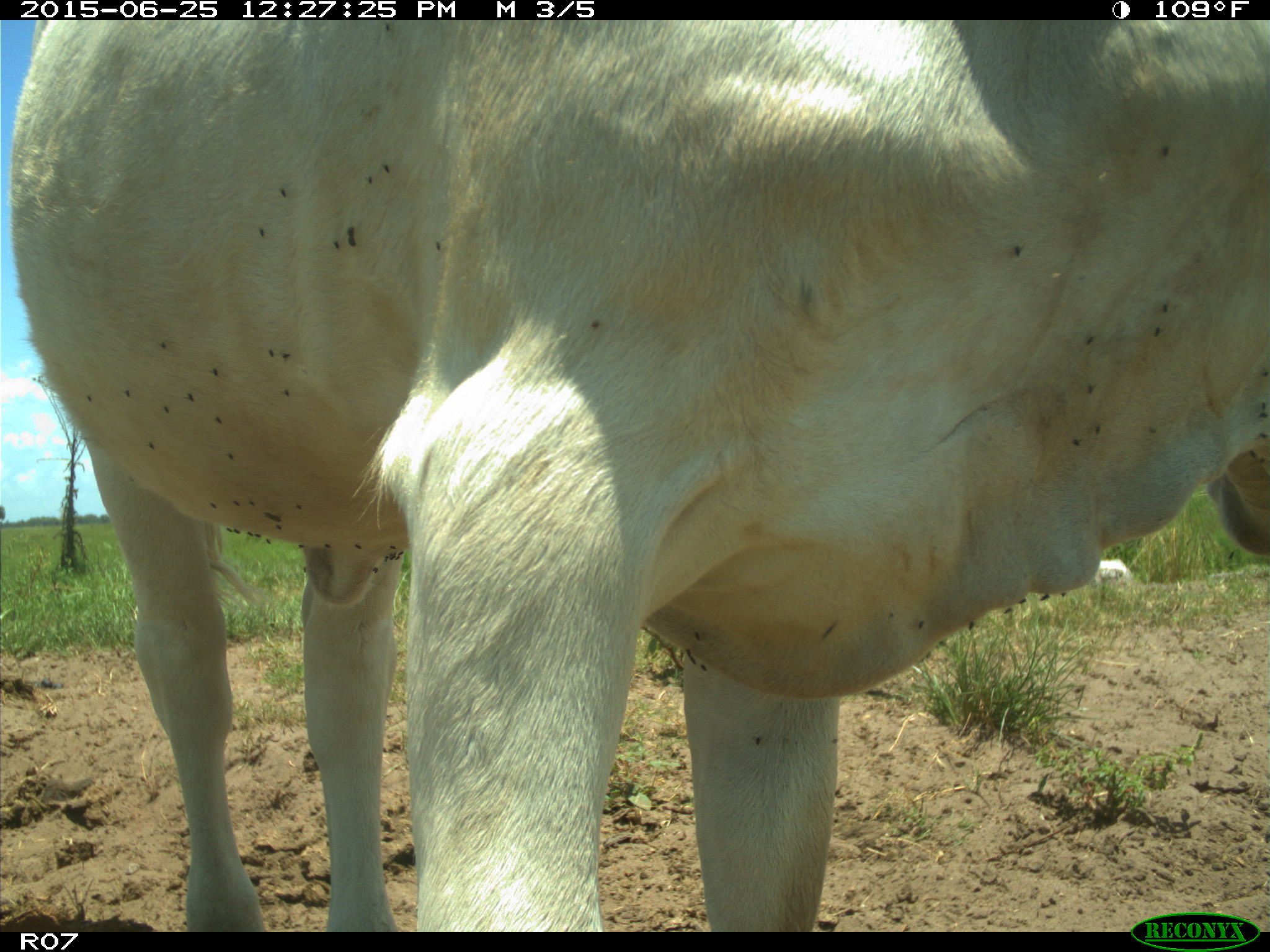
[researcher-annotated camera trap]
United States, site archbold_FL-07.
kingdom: Animalia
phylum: Chordata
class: Mammalia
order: Artiodactyla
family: Bovidae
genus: Bos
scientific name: Bos taurus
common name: domestic cow